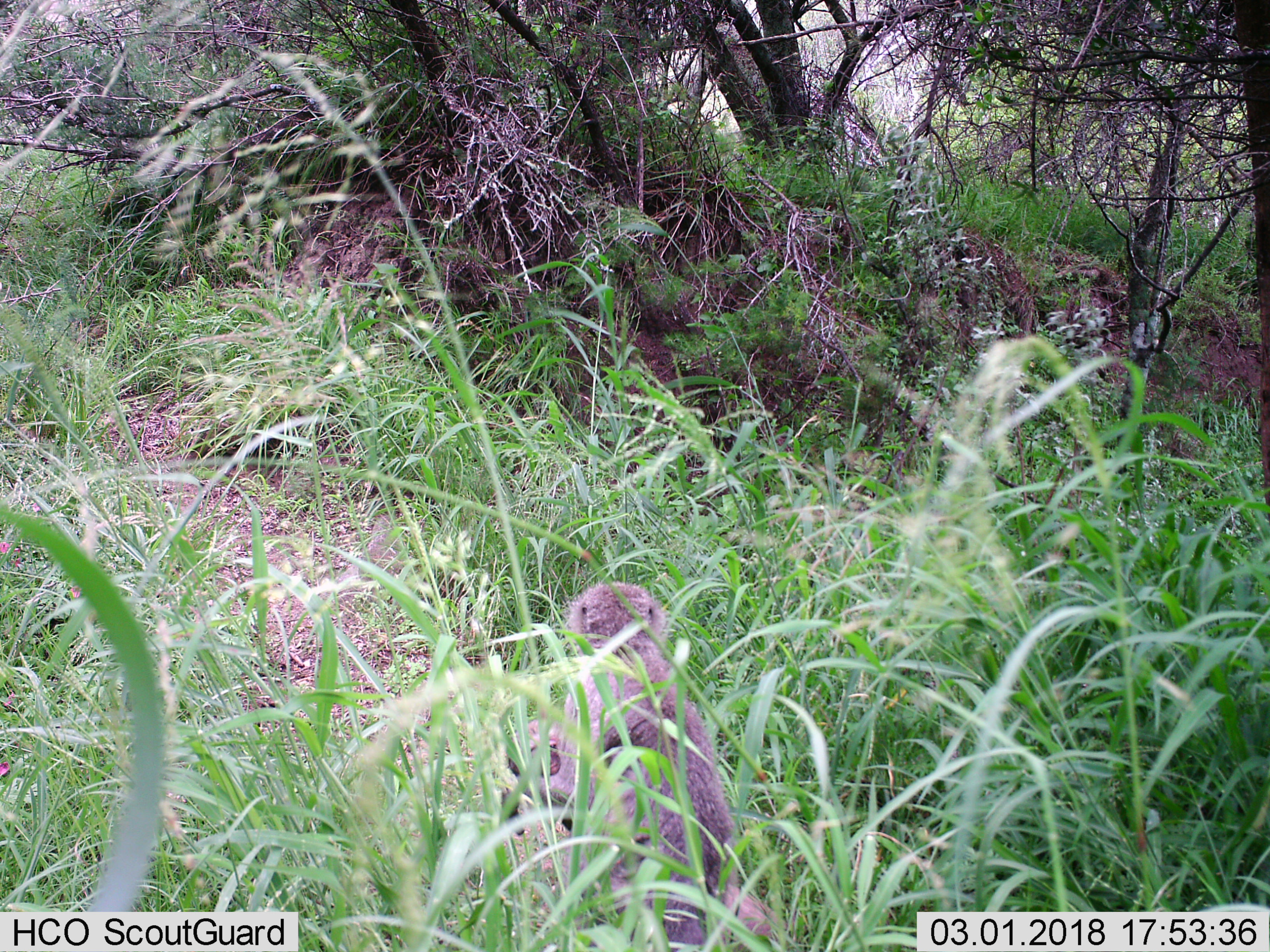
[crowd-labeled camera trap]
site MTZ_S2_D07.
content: unidentified animal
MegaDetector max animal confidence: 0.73